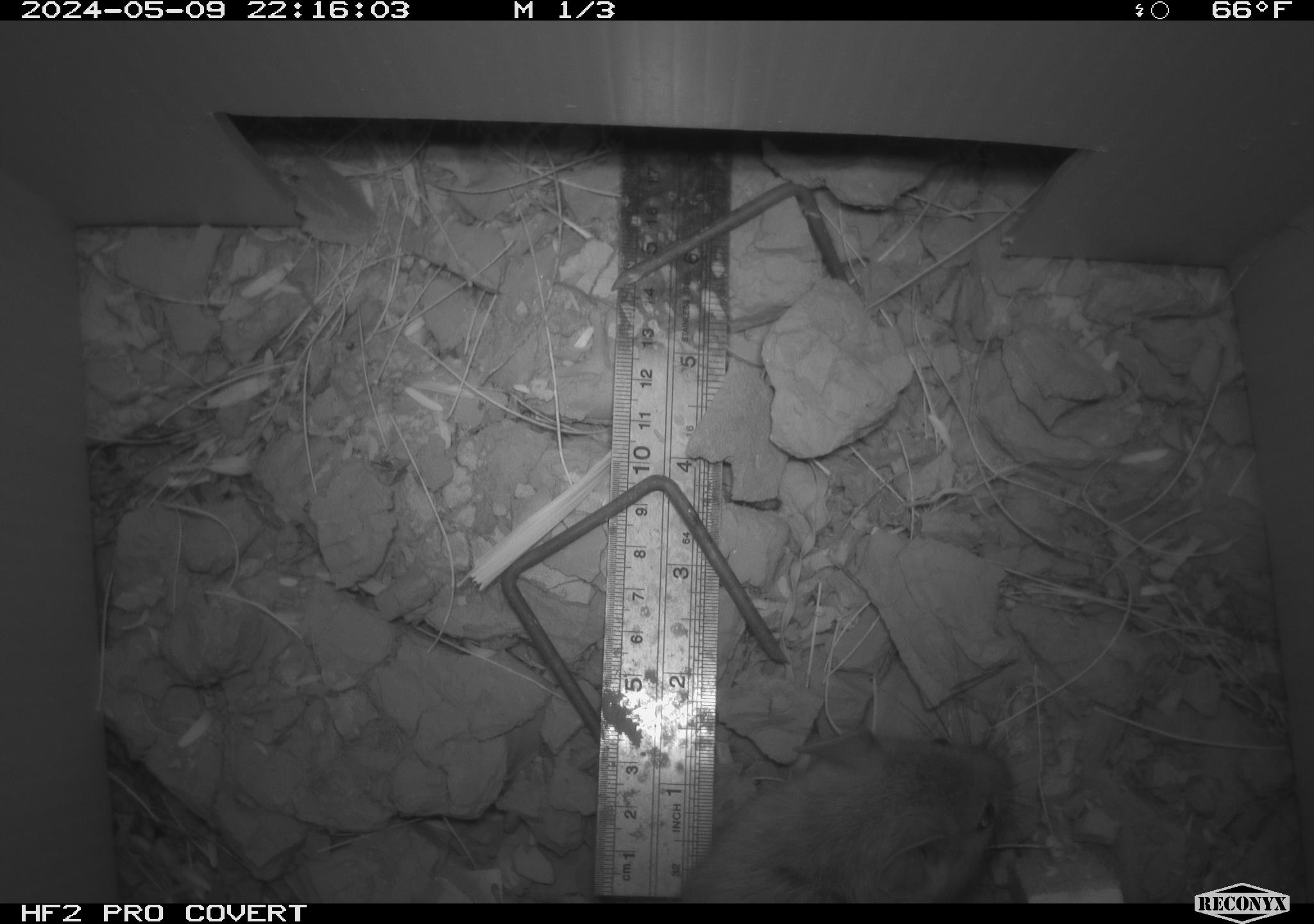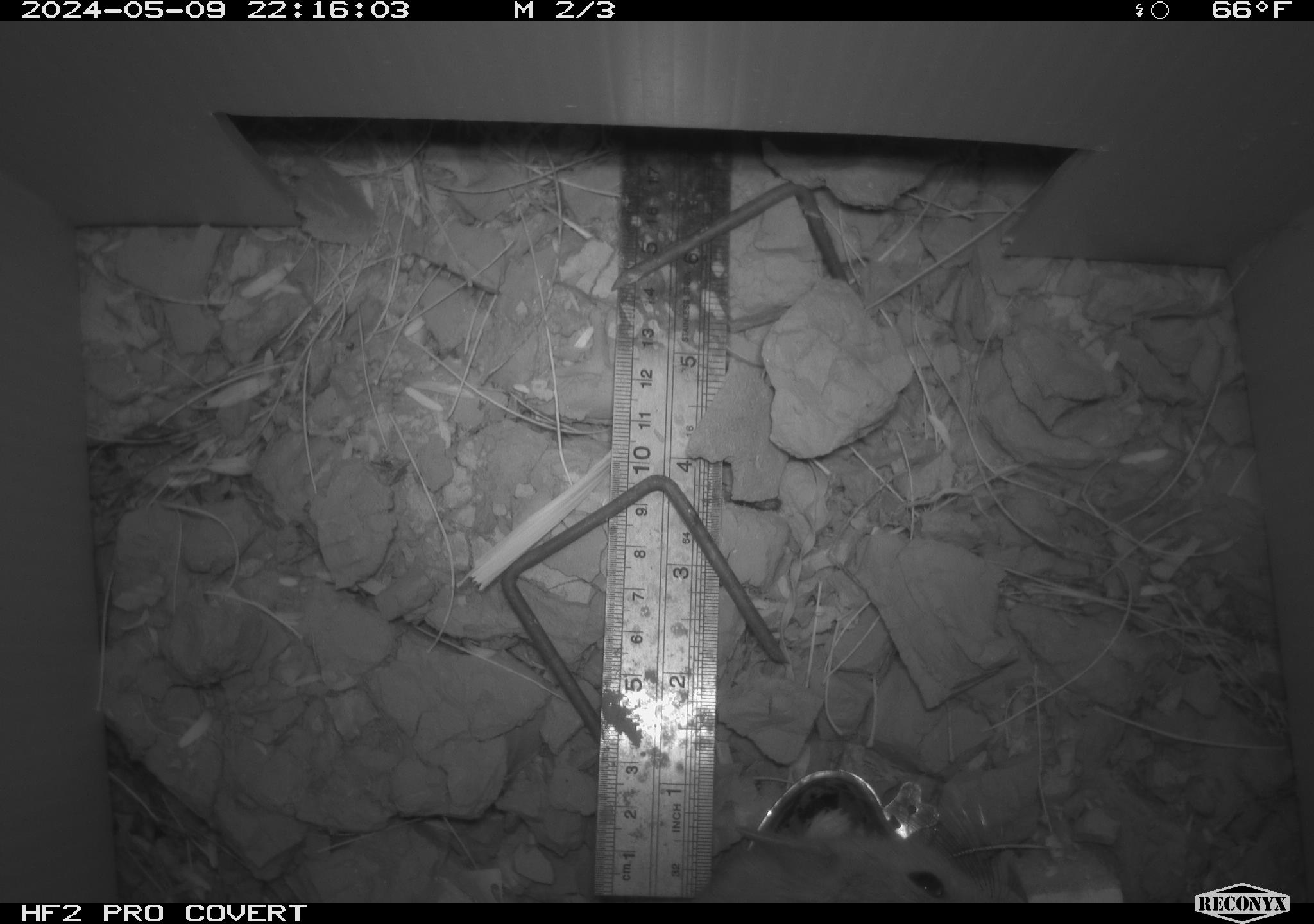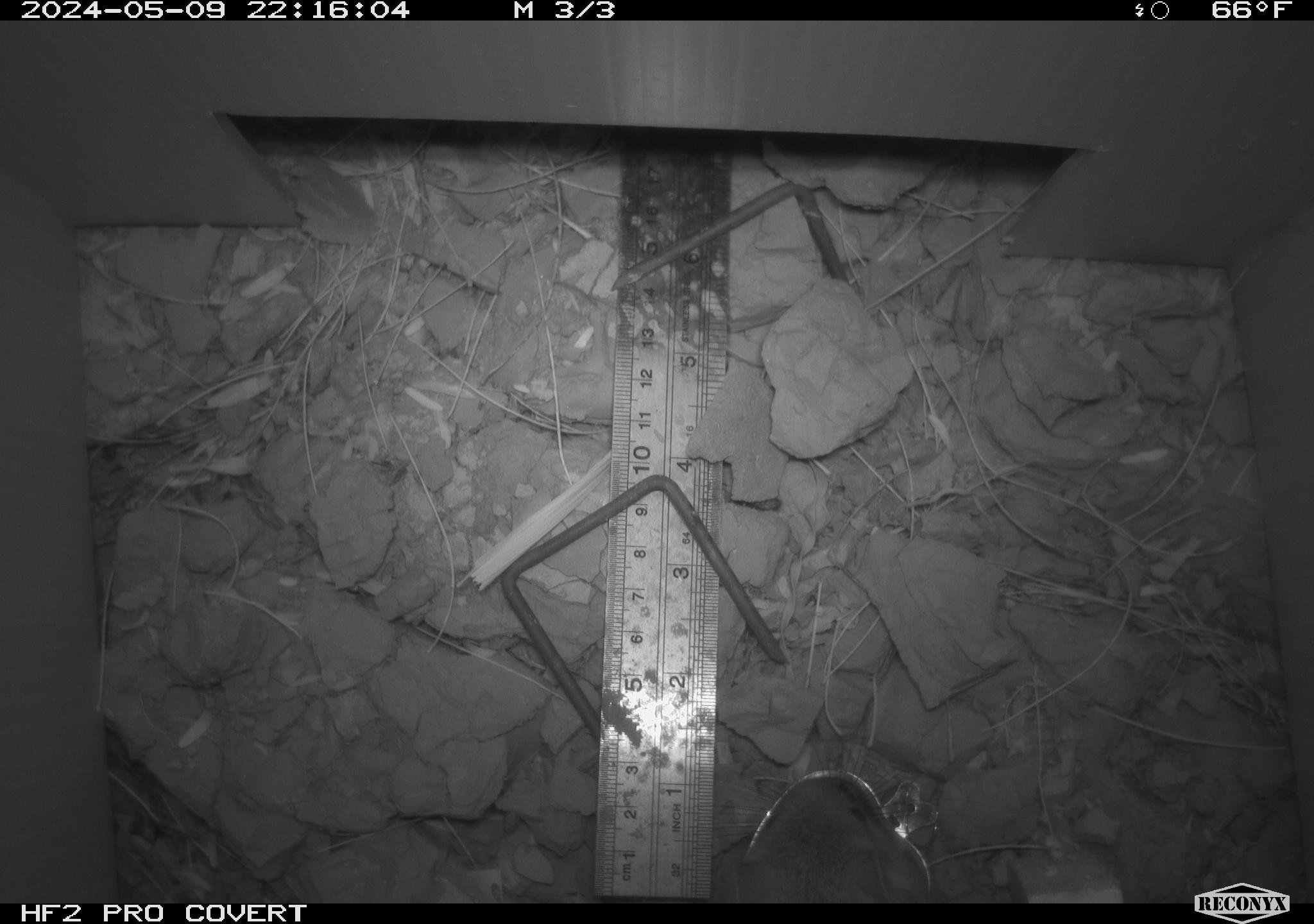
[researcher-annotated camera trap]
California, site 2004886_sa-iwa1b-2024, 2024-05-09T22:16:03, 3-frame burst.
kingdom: Animalia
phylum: Chordata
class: Mammalia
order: Rodentia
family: Cricetidae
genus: Neotoma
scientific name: Neotoma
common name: pack rat or woodrat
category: neotoma species